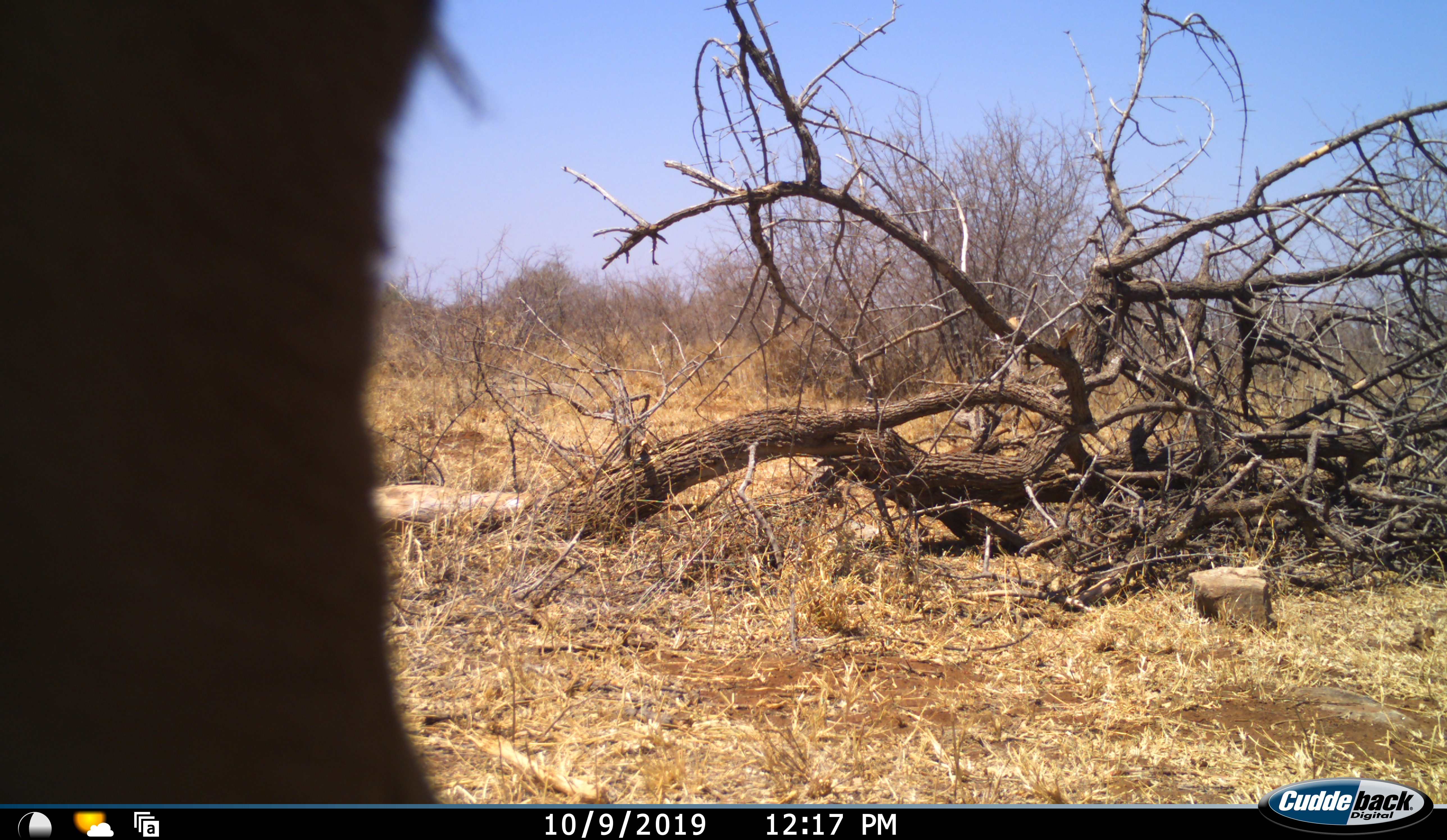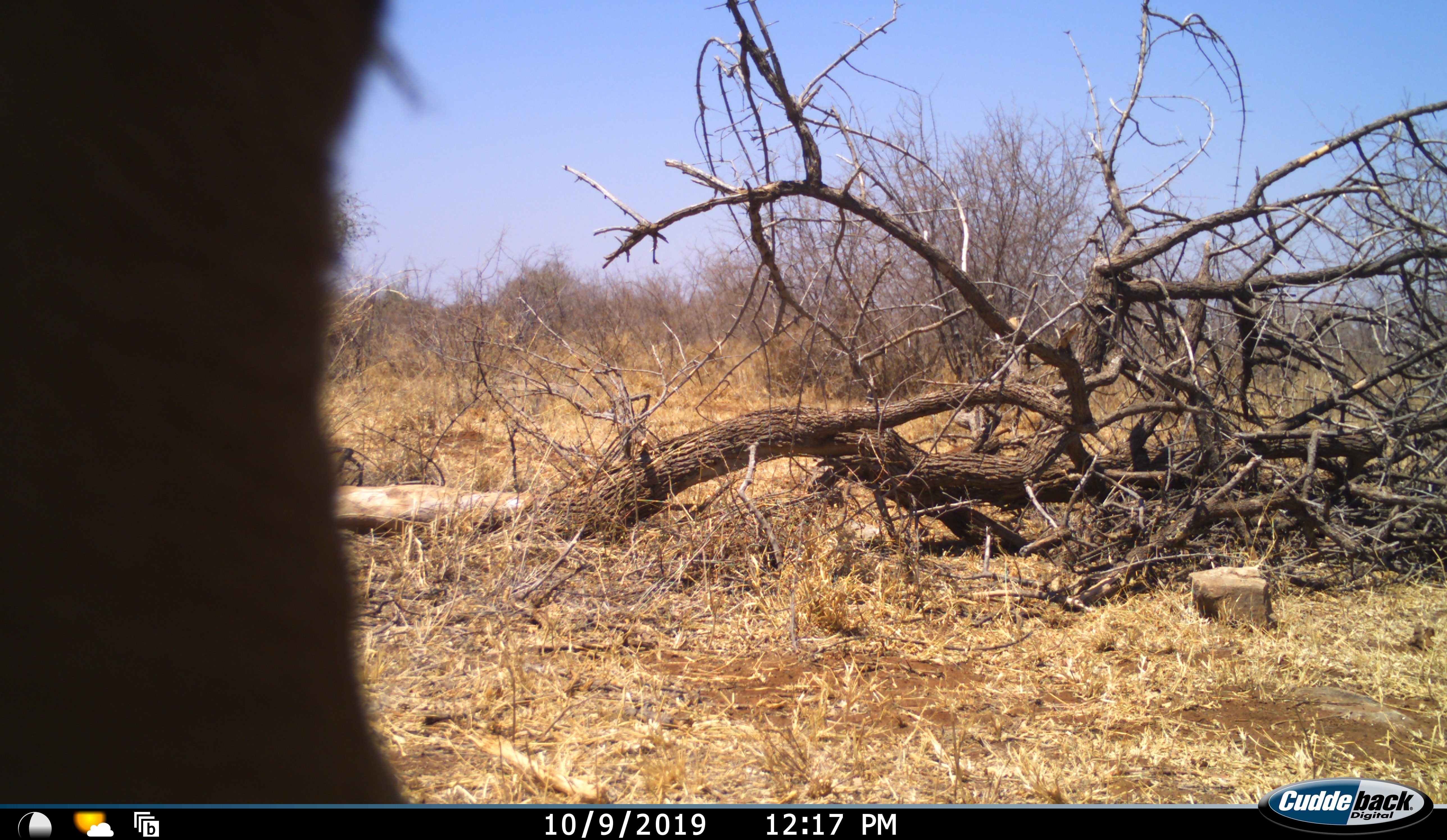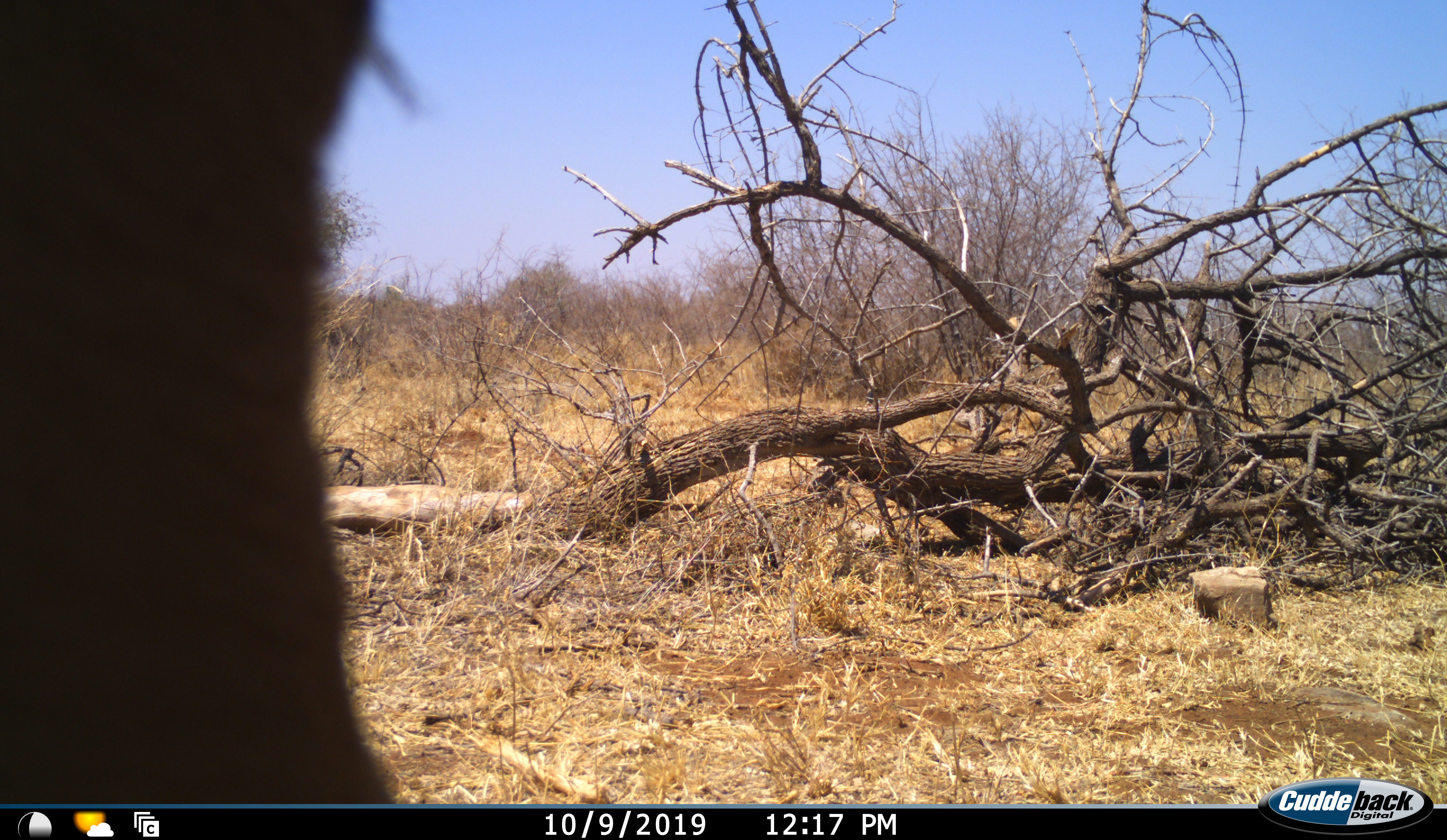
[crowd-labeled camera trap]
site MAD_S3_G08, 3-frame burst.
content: unidentified animal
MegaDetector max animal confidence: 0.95